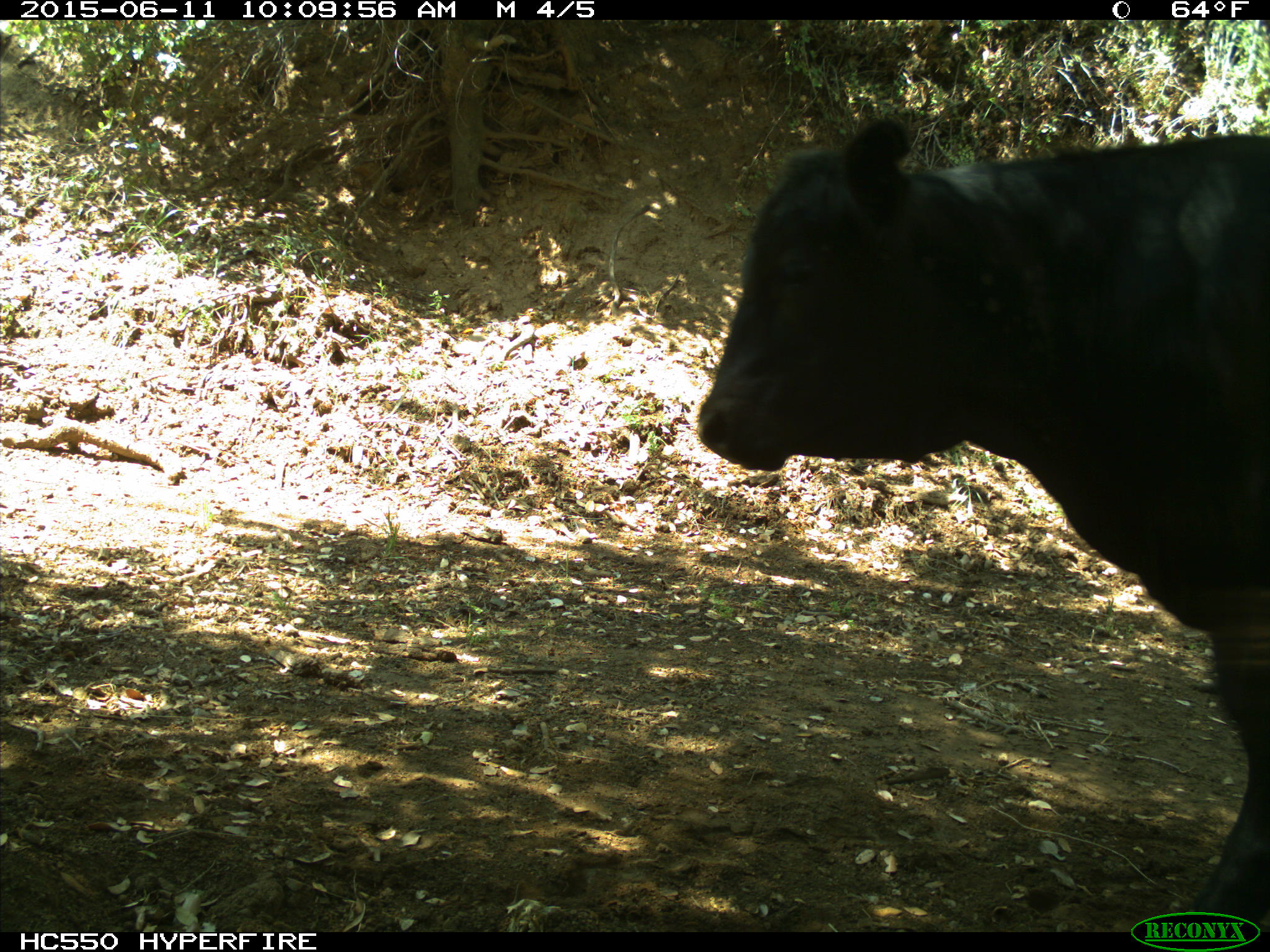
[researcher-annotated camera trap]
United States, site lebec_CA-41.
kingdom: Animalia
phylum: Chordata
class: Mammalia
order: Artiodactyla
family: Bovidae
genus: Bos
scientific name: Bos taurus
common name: domestic cow